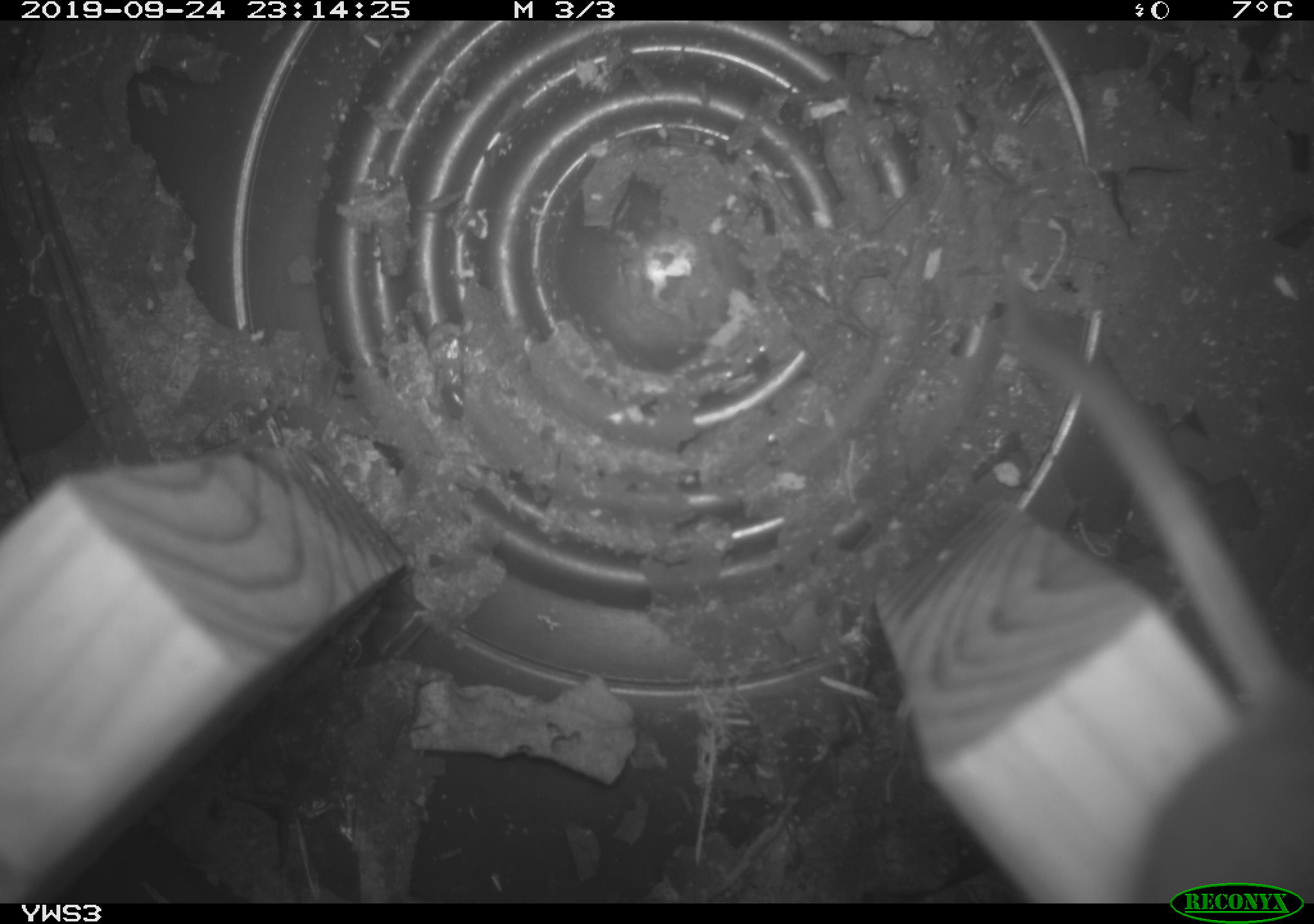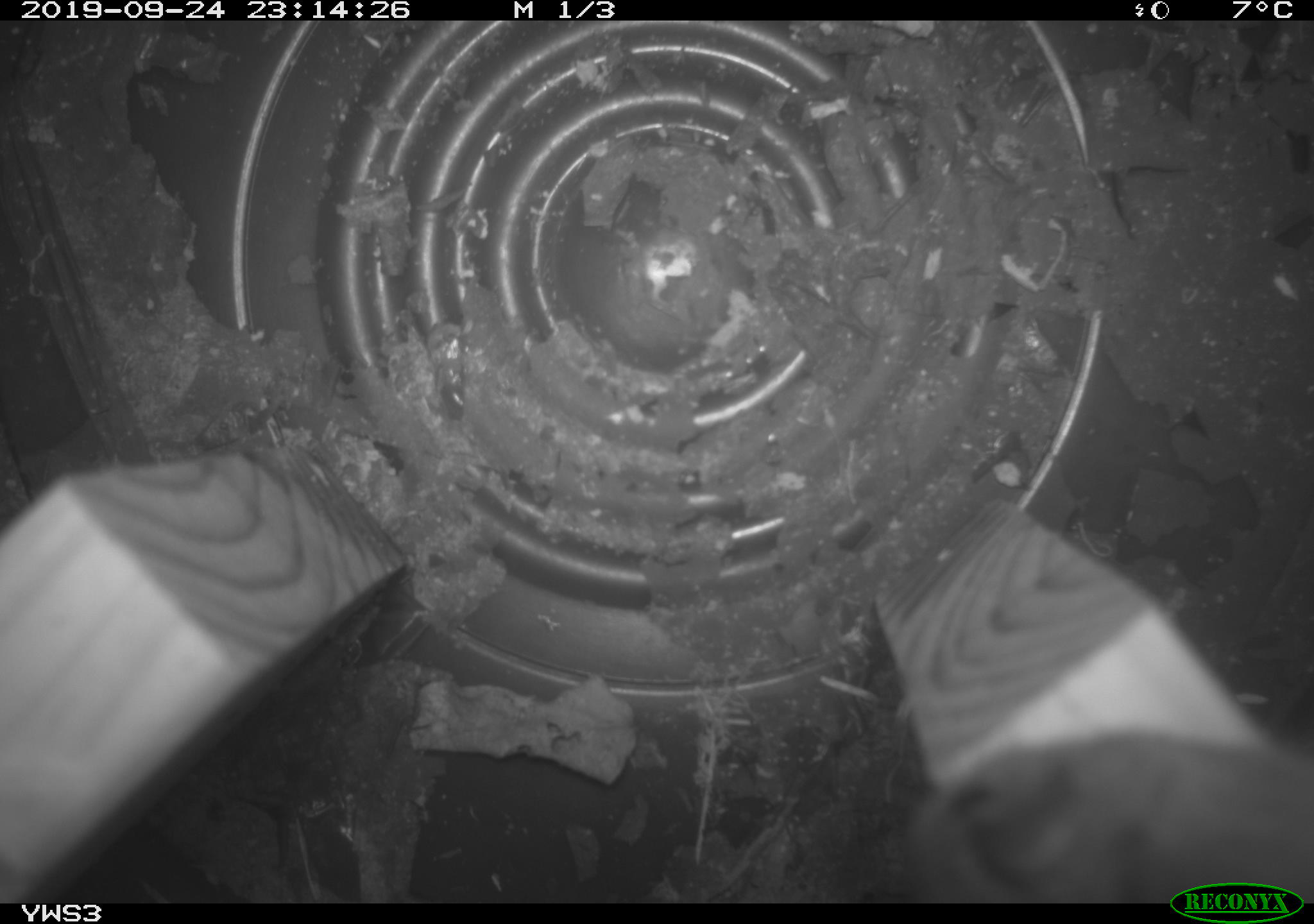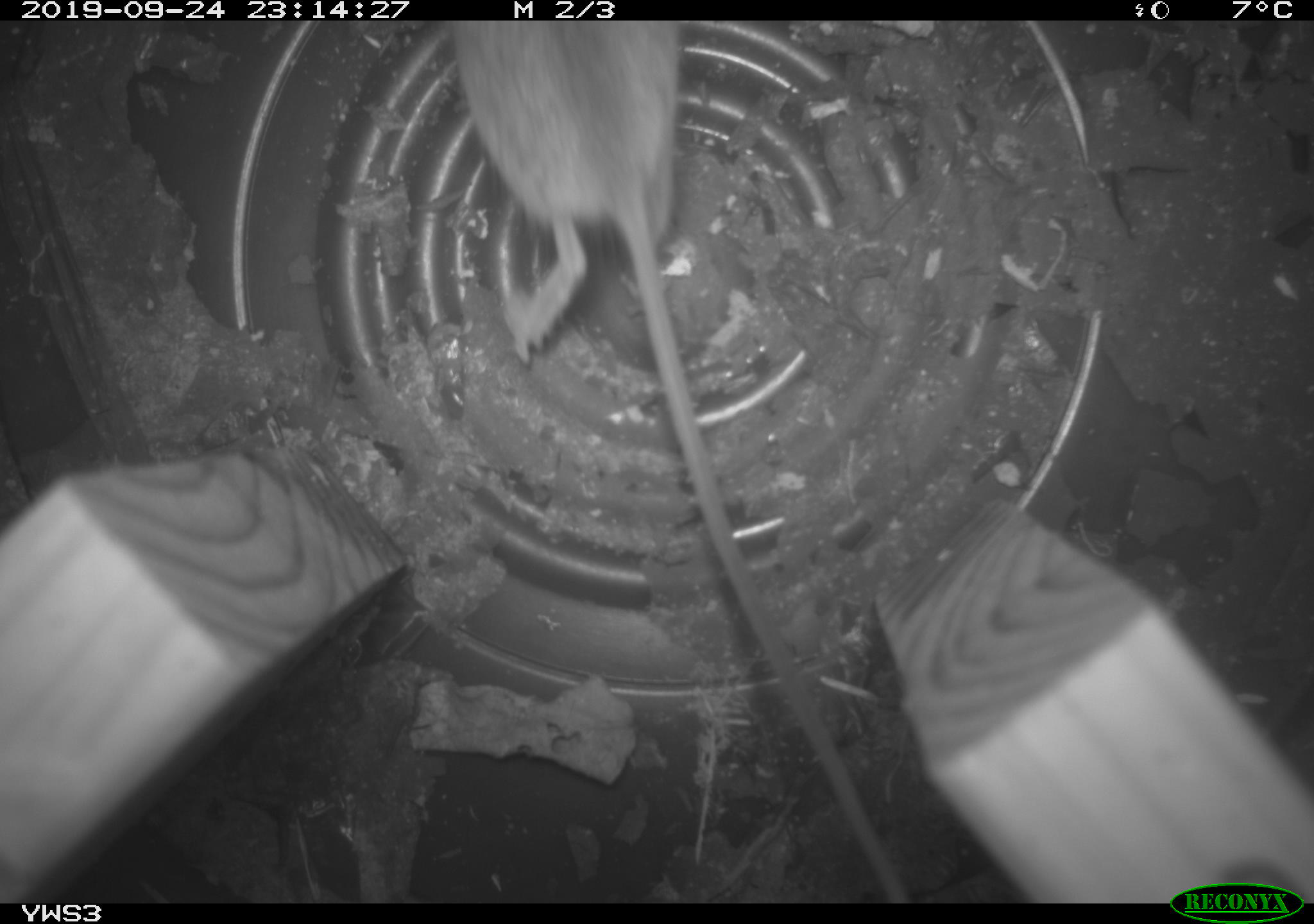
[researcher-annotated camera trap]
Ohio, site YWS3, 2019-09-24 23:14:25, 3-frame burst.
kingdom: Animalia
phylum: Chordata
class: Mammalia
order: Rodentia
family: Cricetidae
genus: Peromyscus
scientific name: Peromyscus leucopus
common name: white-footed mouse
White-footed mouse (Peromyscus leucopus).